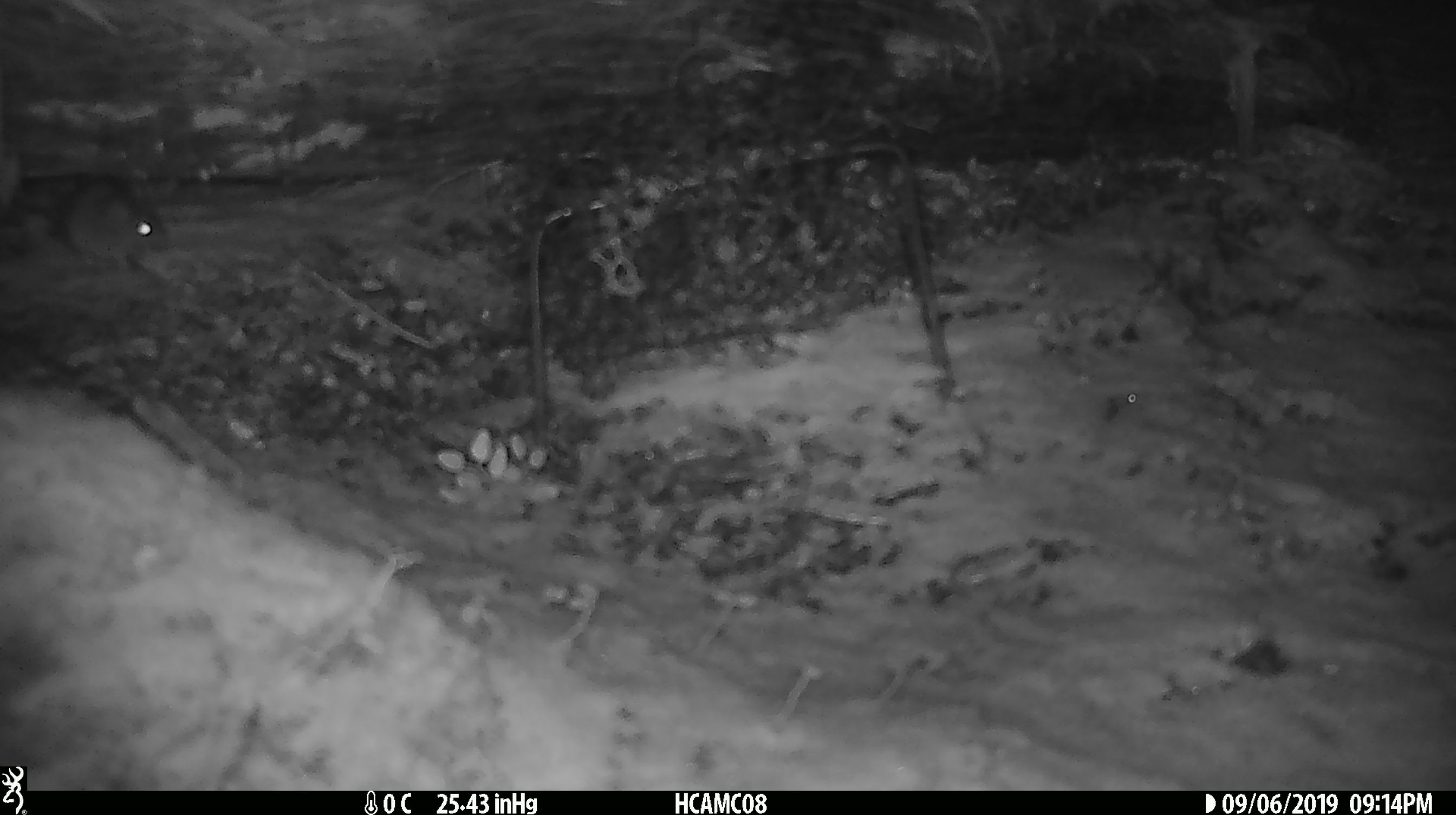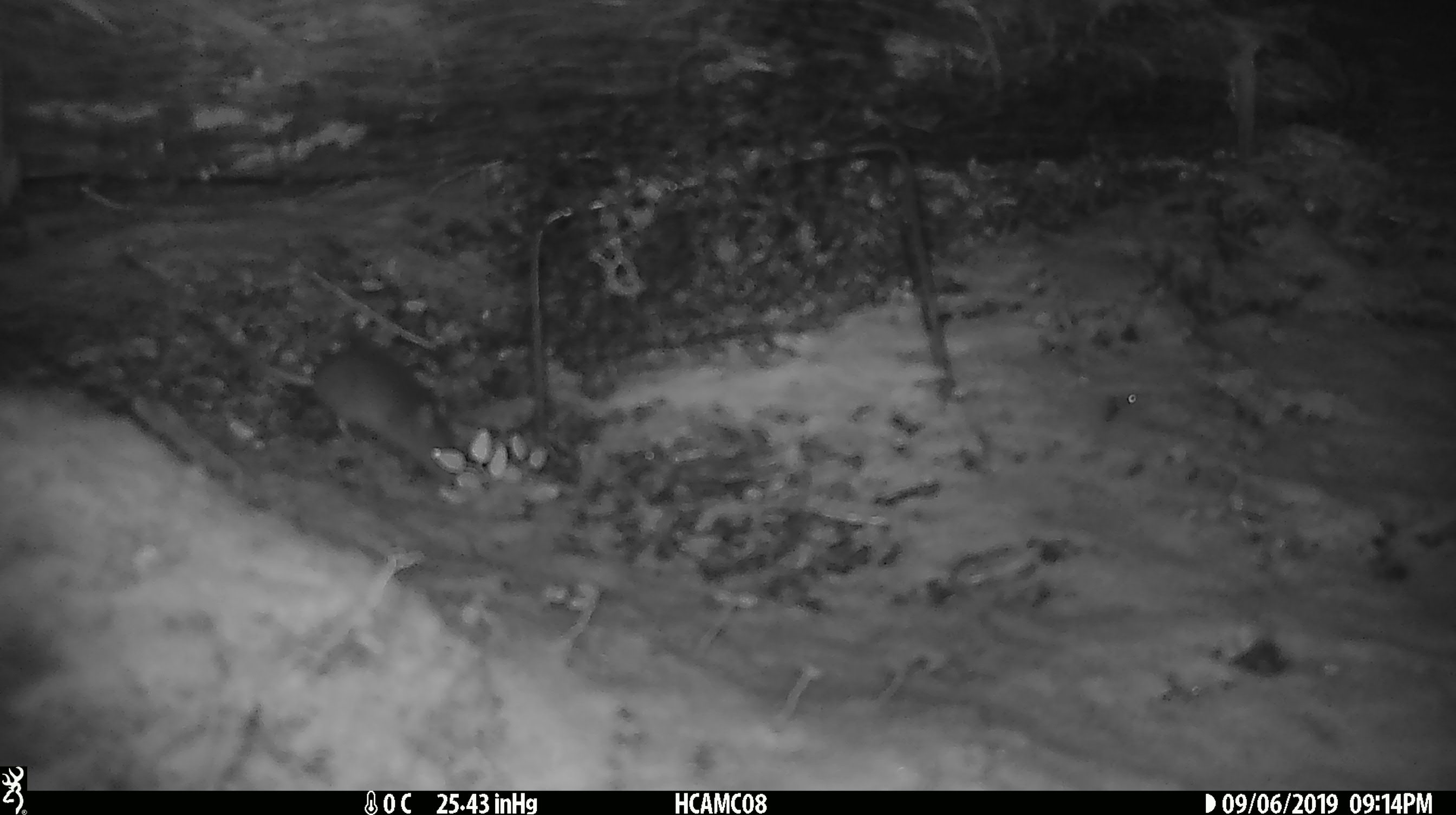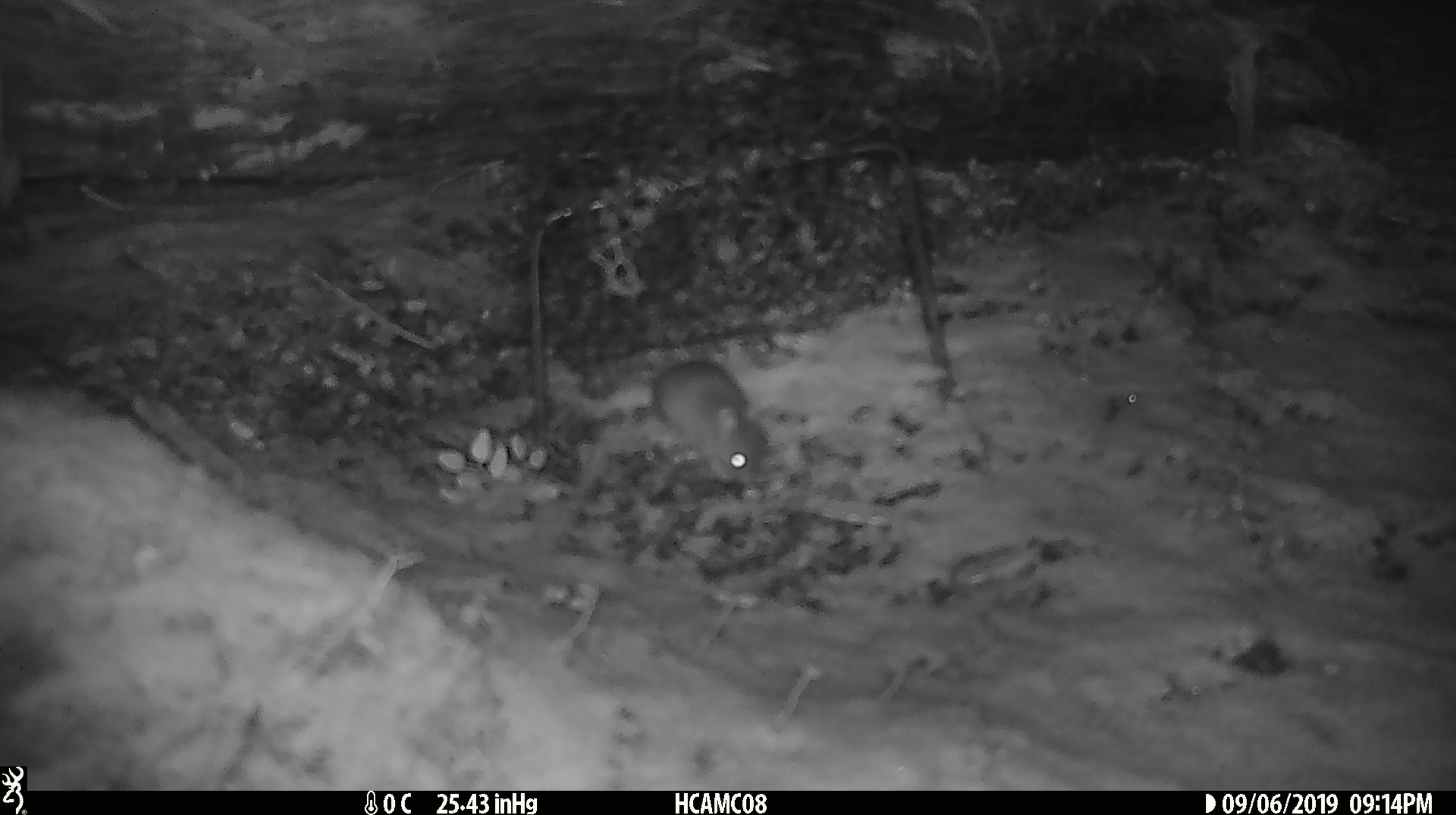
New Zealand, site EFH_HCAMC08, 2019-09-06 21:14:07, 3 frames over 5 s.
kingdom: Animalia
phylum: Chordata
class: Mammalia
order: Rodentia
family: Muridae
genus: Mus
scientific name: Mus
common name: mouse